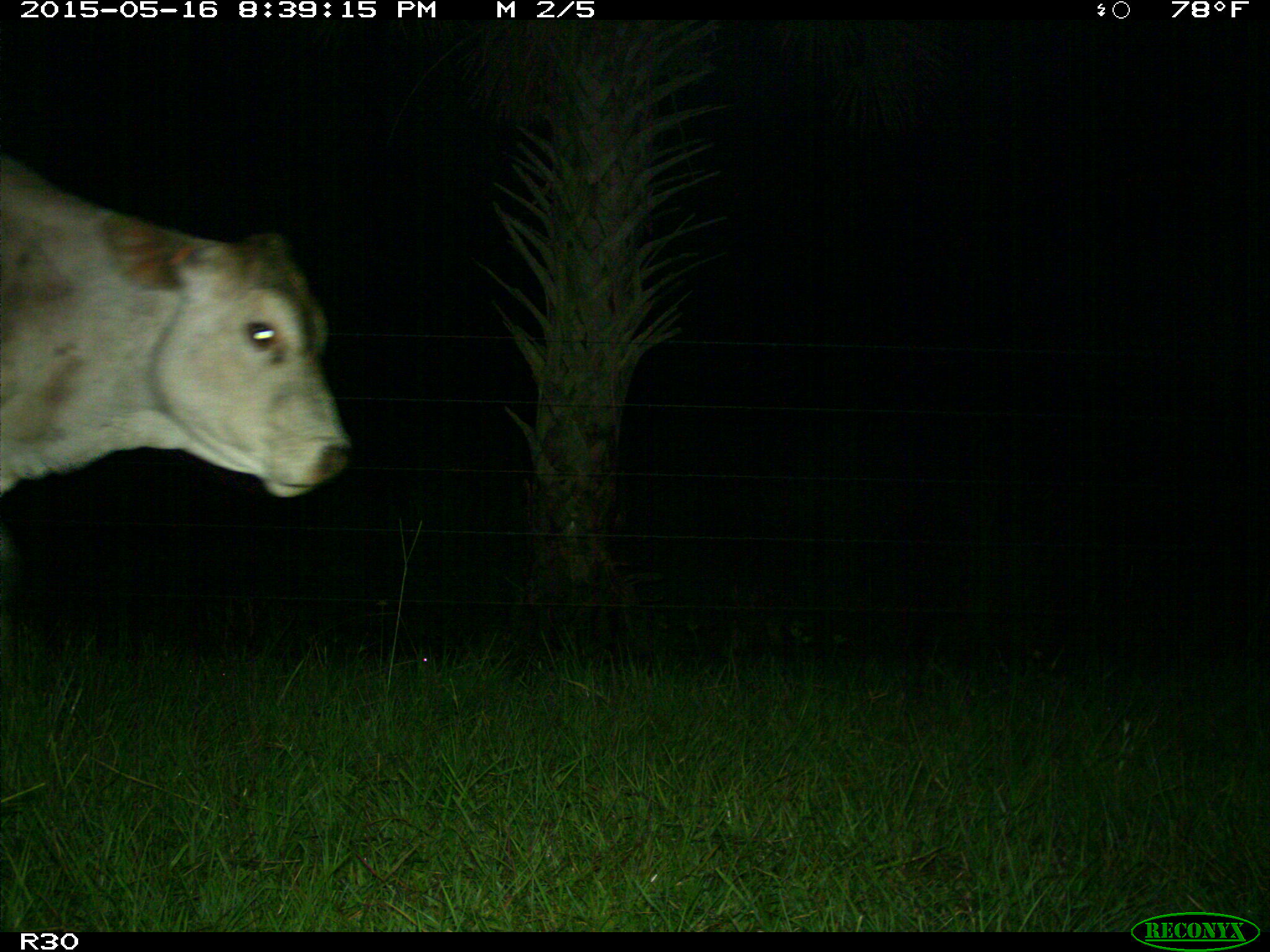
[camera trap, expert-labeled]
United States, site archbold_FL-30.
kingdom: Animalia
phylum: Chordata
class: Mammalia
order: Artiodactyla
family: Bovidae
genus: Bos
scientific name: Bos taurus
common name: domestic cow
Bos taurus (domestic cow).